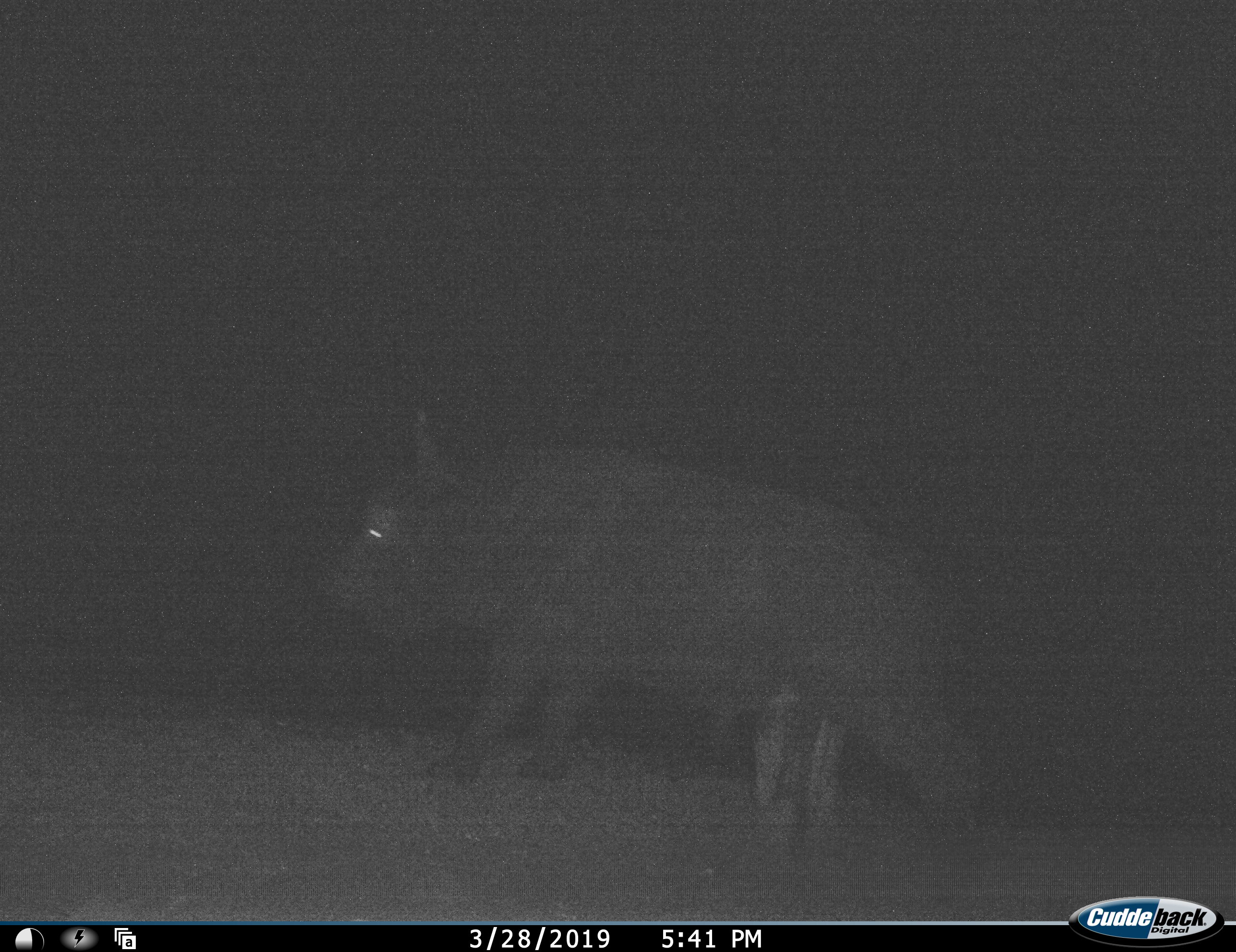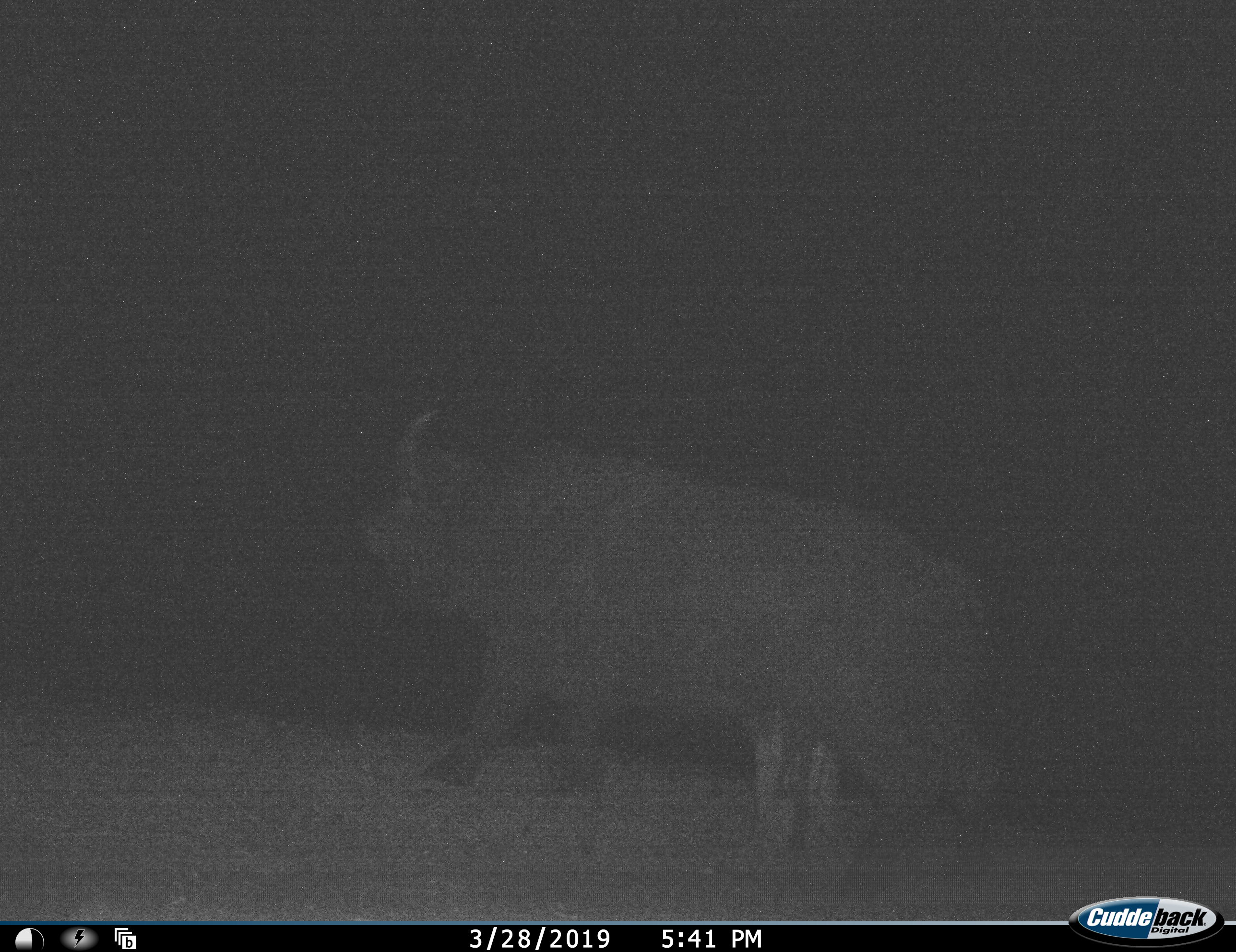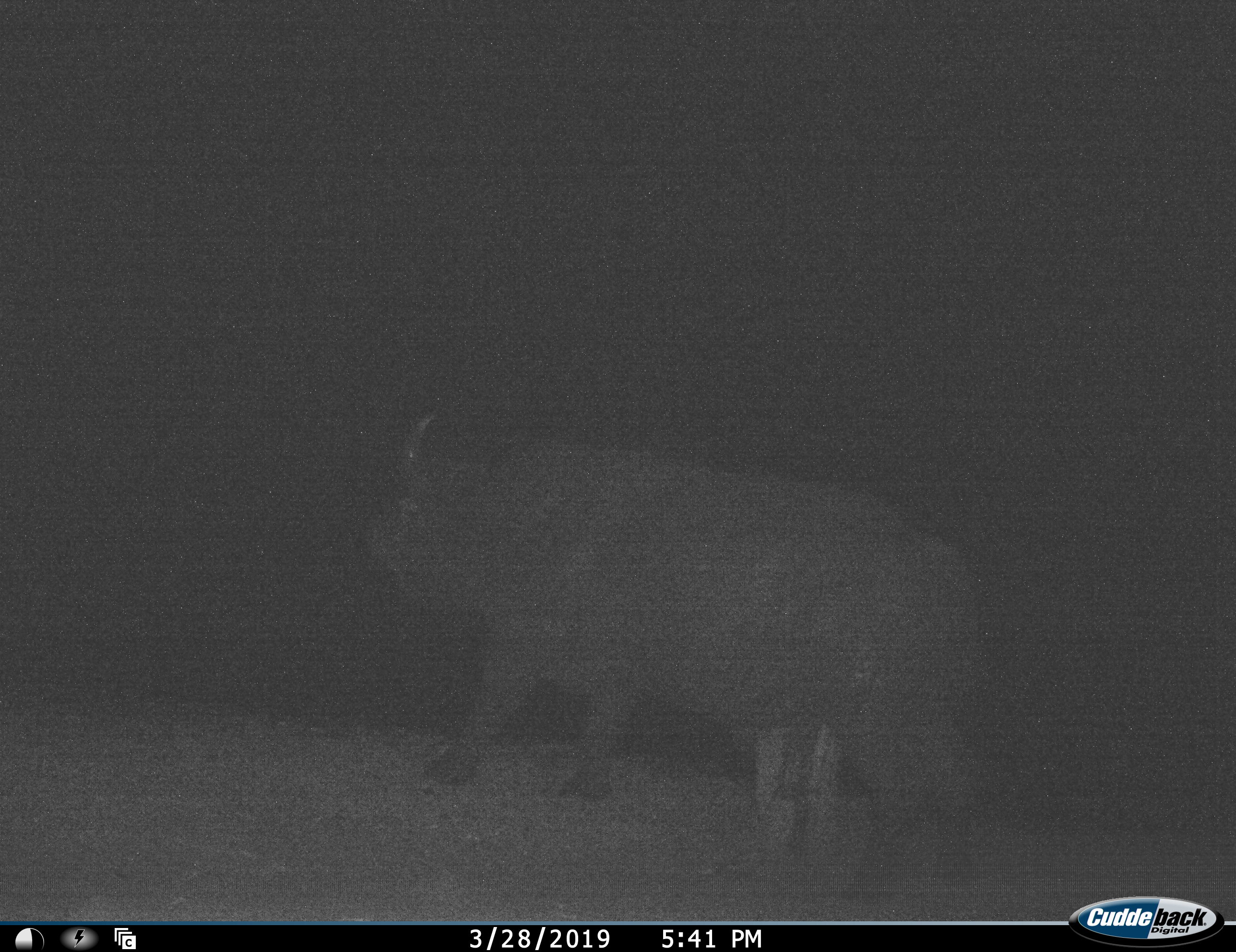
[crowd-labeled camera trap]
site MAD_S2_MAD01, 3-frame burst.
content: unidentified animal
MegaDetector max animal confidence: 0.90